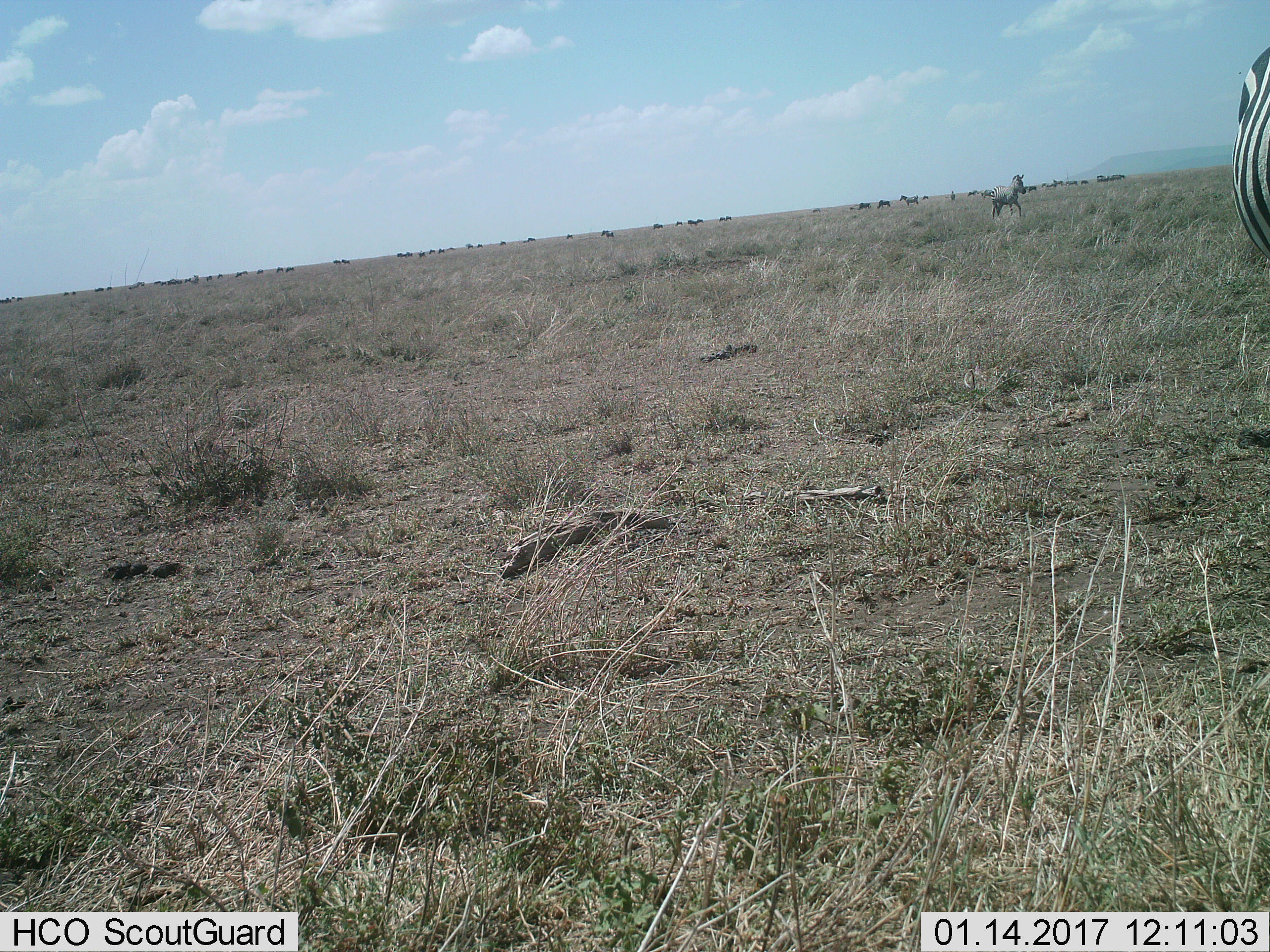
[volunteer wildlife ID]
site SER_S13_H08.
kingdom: Animalia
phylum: Chordata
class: Mammalia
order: Perissodactyla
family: Equidae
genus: Equus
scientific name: Equus quagga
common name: plains zebra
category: zebraplains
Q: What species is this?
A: Zebraplains (plains zebra) (Equus quagga).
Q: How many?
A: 2.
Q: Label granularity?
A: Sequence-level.